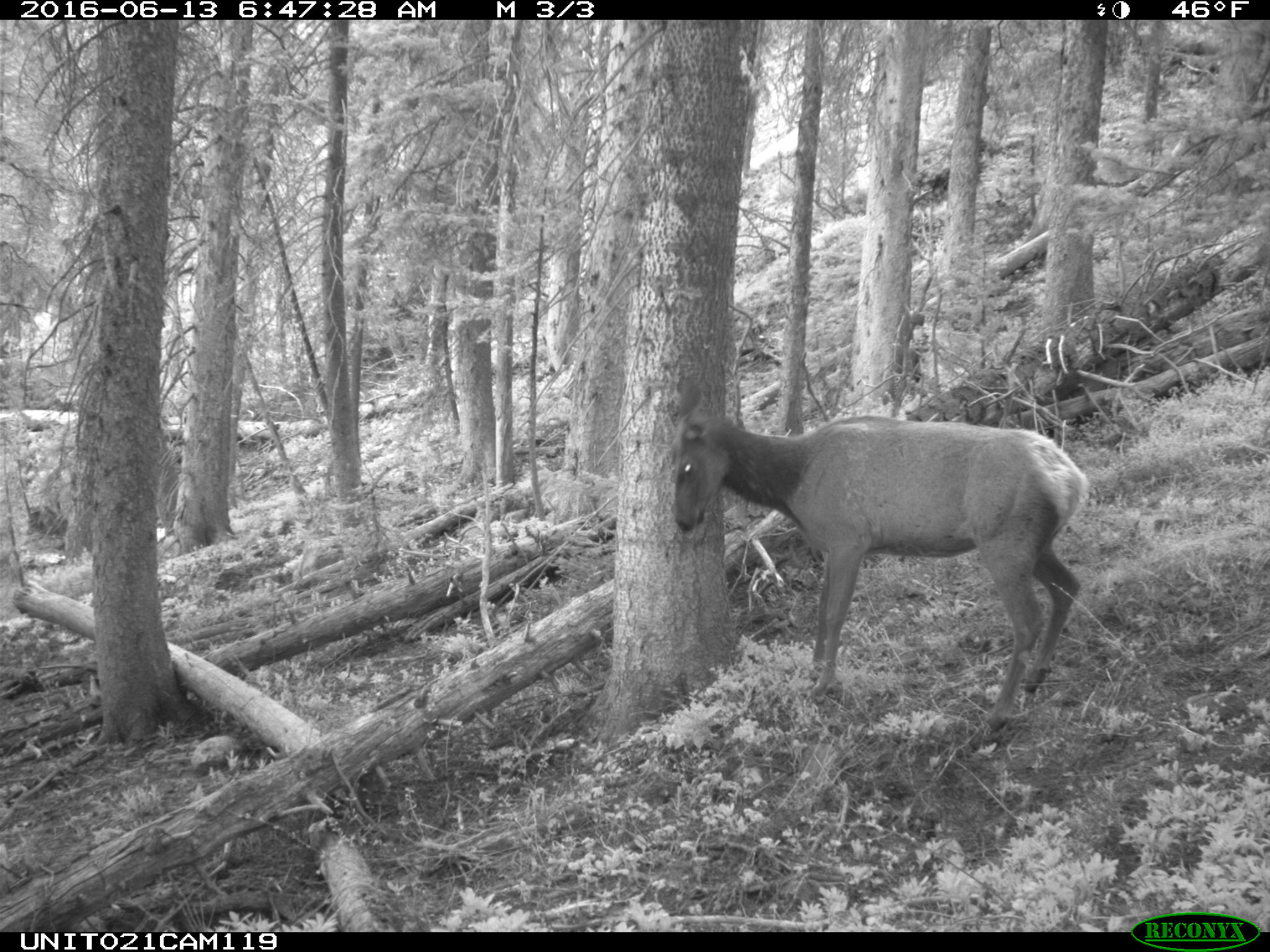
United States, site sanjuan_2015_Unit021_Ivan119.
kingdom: Animalia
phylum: Chordata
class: Mammalia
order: Artiodactyla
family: Cervidae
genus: Cervus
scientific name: Cervus elaphus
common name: red deer